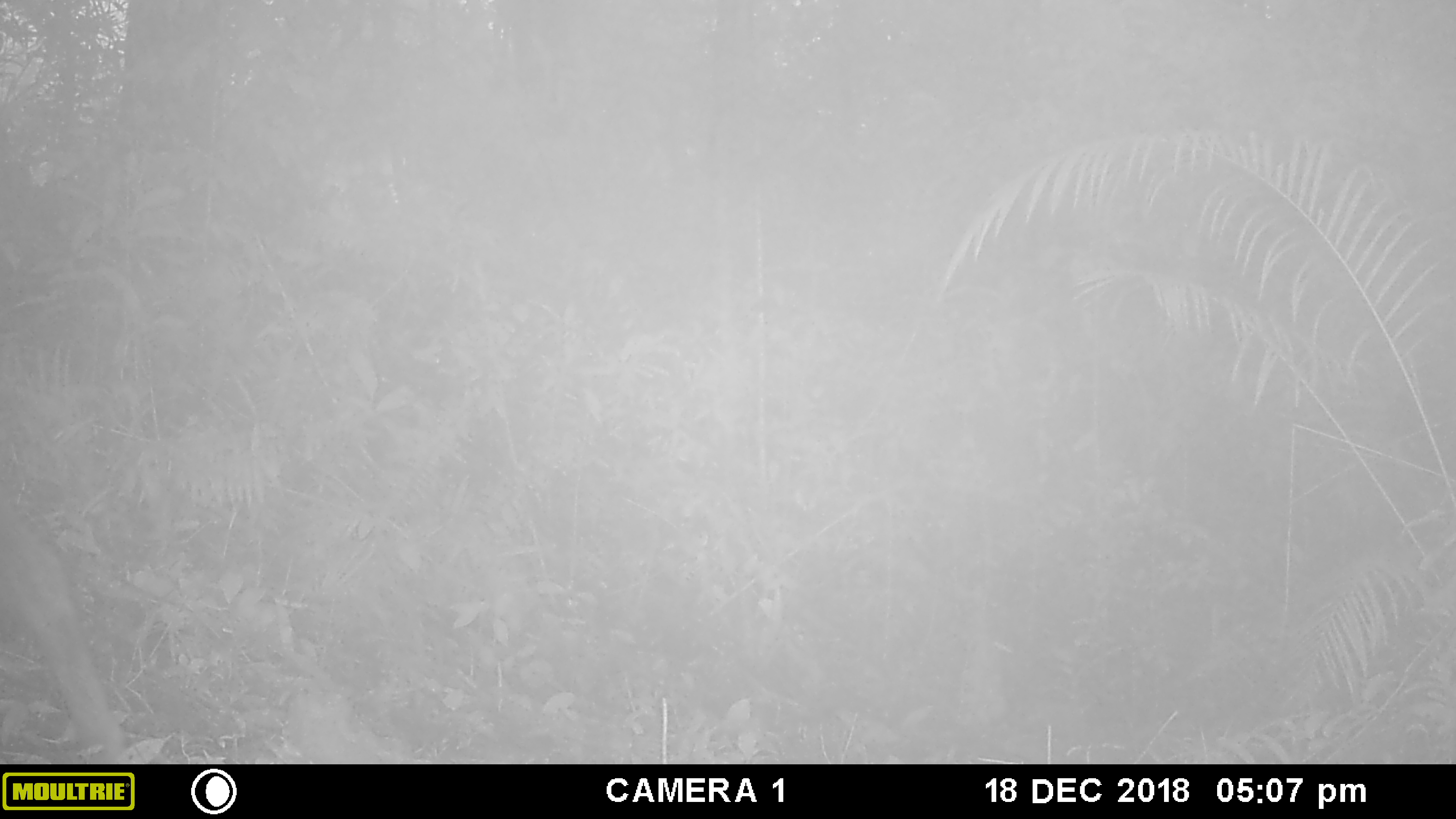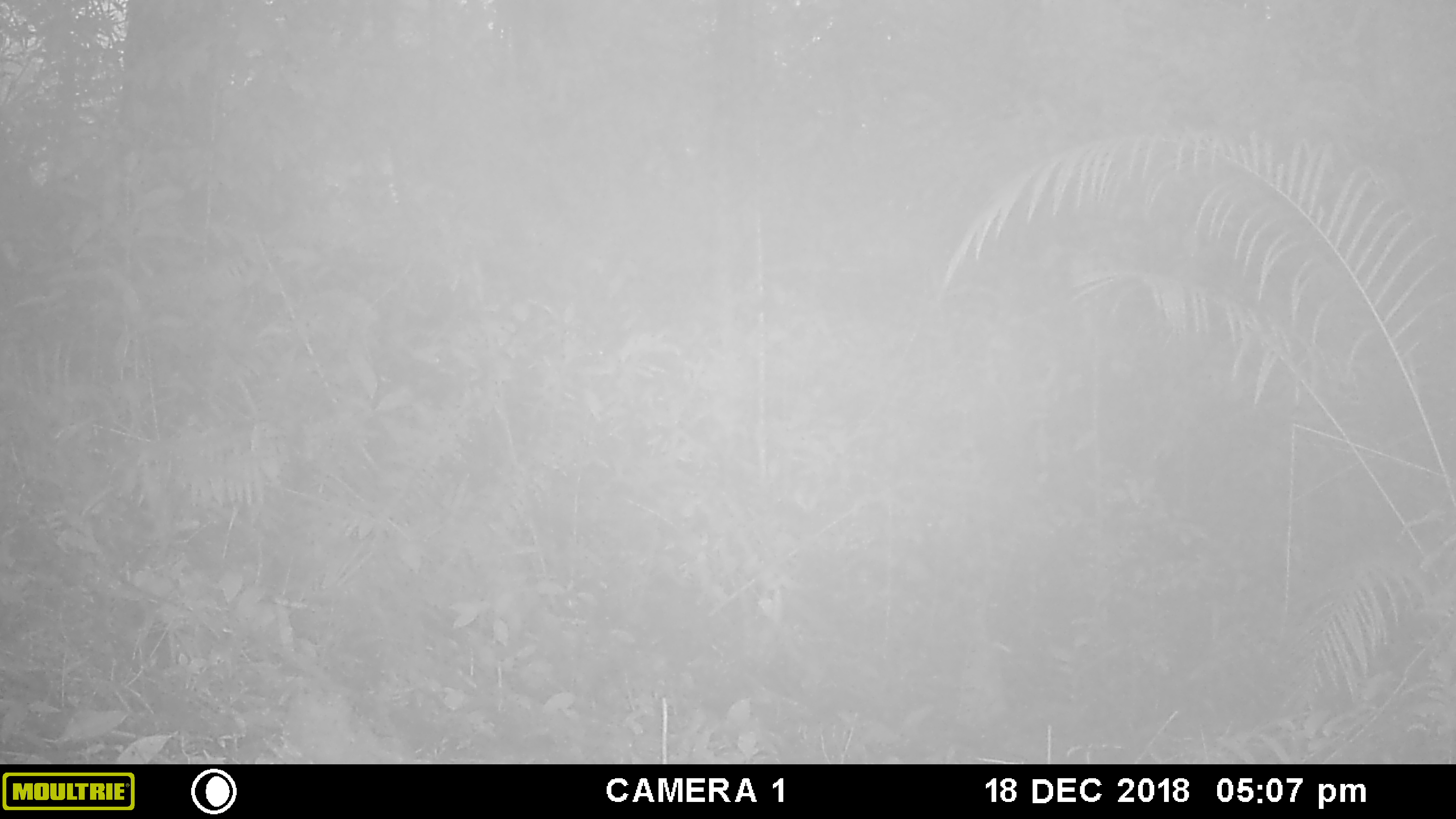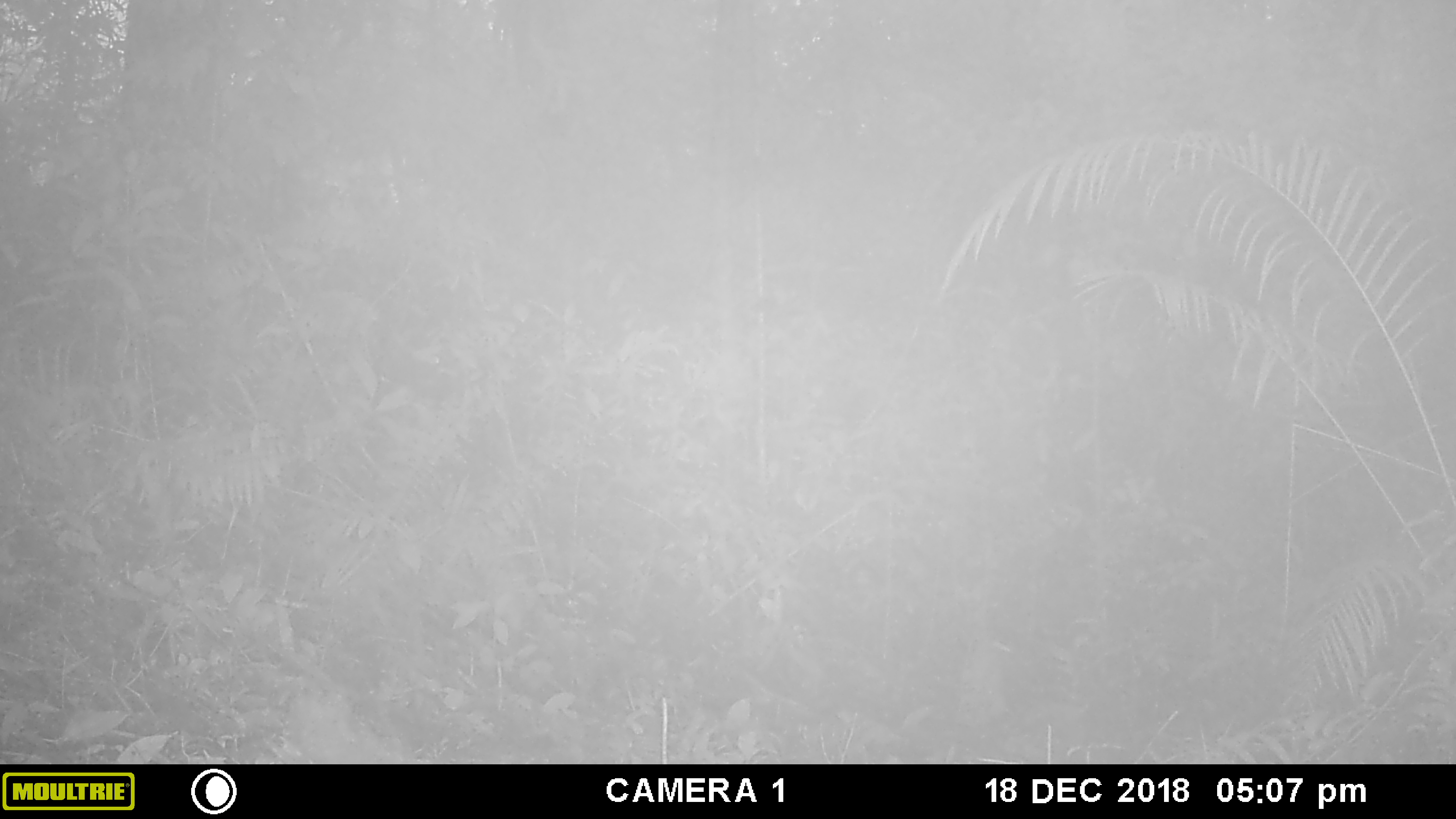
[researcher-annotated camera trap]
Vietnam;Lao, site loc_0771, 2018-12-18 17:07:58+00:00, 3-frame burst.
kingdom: Animalia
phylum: Chordata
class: Mammalia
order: Artiodactyla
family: Bovidae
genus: Capricornis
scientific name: Capricornis sumatraensis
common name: chinese serow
Chinese serow (Capricornis sumatraensis). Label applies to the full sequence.